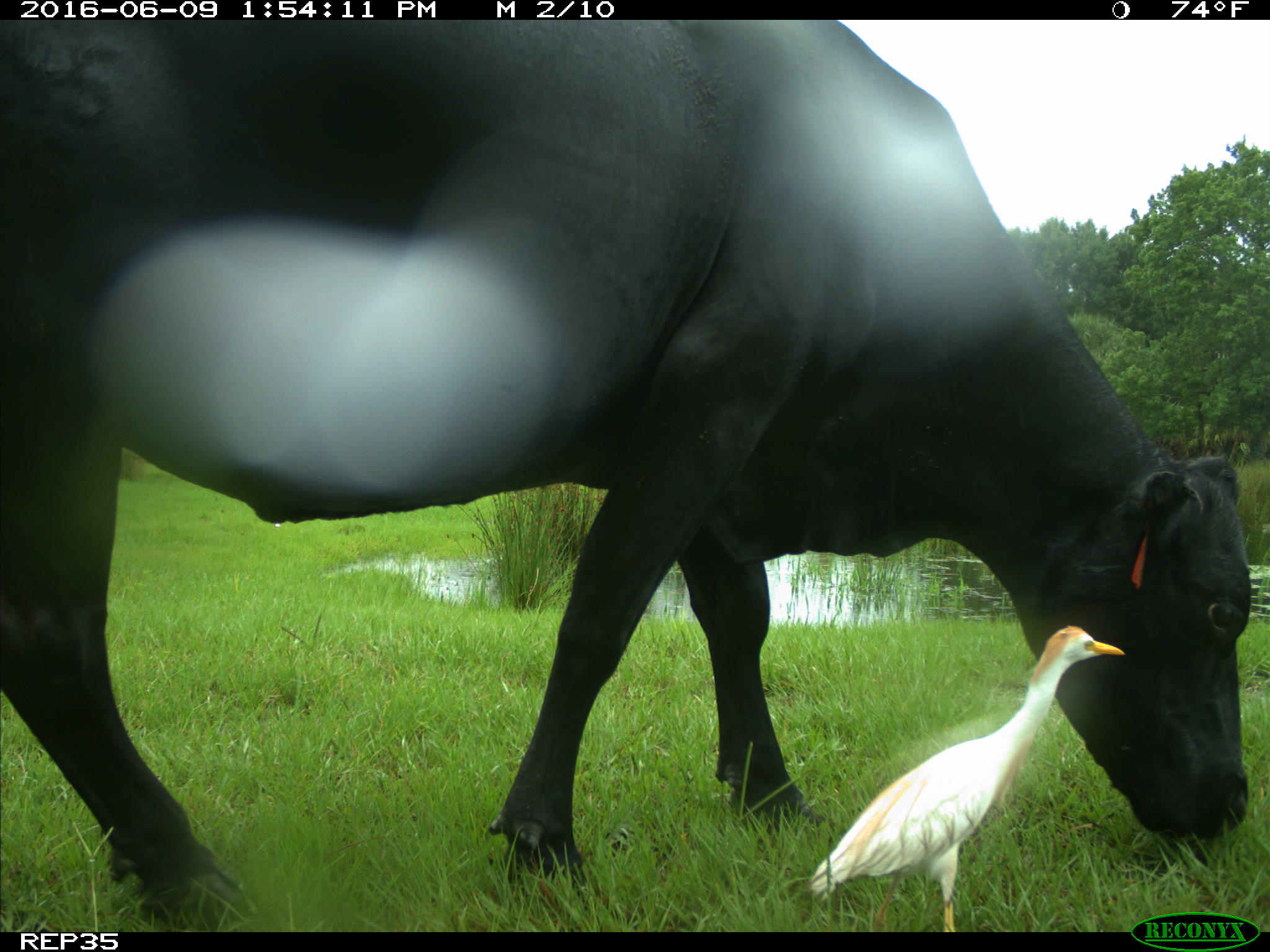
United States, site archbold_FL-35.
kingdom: Animalia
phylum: Chordata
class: Mammalia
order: Artiodactyla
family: Bovidae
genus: Bos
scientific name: Bos taurus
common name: domestic cow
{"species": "Bos taurus (domestic cow)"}